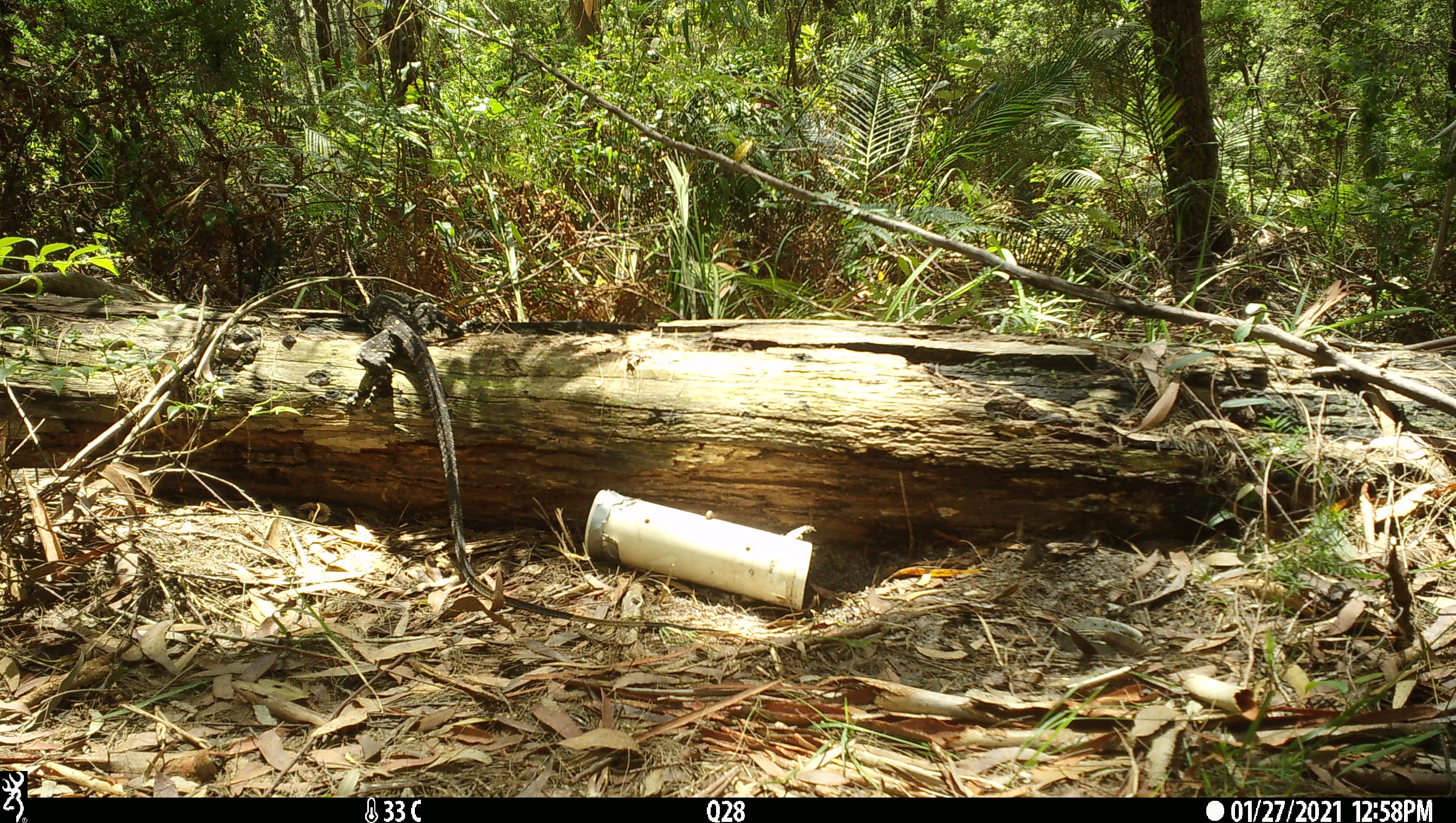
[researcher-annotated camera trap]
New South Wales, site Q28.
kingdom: Animalia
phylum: Chordata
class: Reptilia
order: Squamata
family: Varanidae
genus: Varanus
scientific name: Varanus varius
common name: lace monitor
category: goanna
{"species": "goanna (lace monitor) (Varanus varius)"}